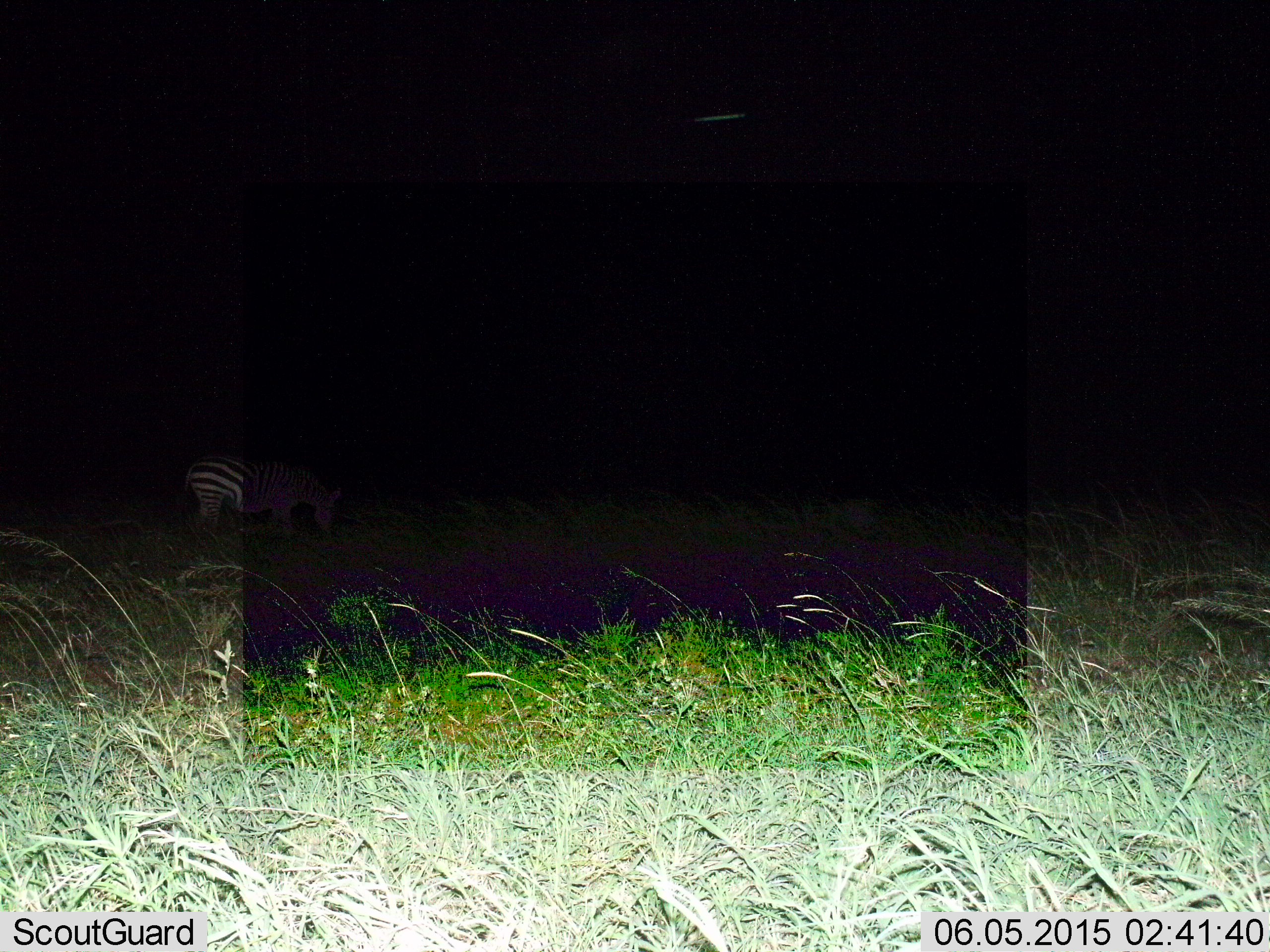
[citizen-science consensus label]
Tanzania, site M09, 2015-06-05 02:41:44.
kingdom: Animalia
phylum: Chordata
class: Mammalia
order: Perissodactyla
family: Equidae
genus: Equus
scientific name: Equus quagga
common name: plains zebra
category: zebra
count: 1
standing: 30%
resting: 0%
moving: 10%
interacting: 0%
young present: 0%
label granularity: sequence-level